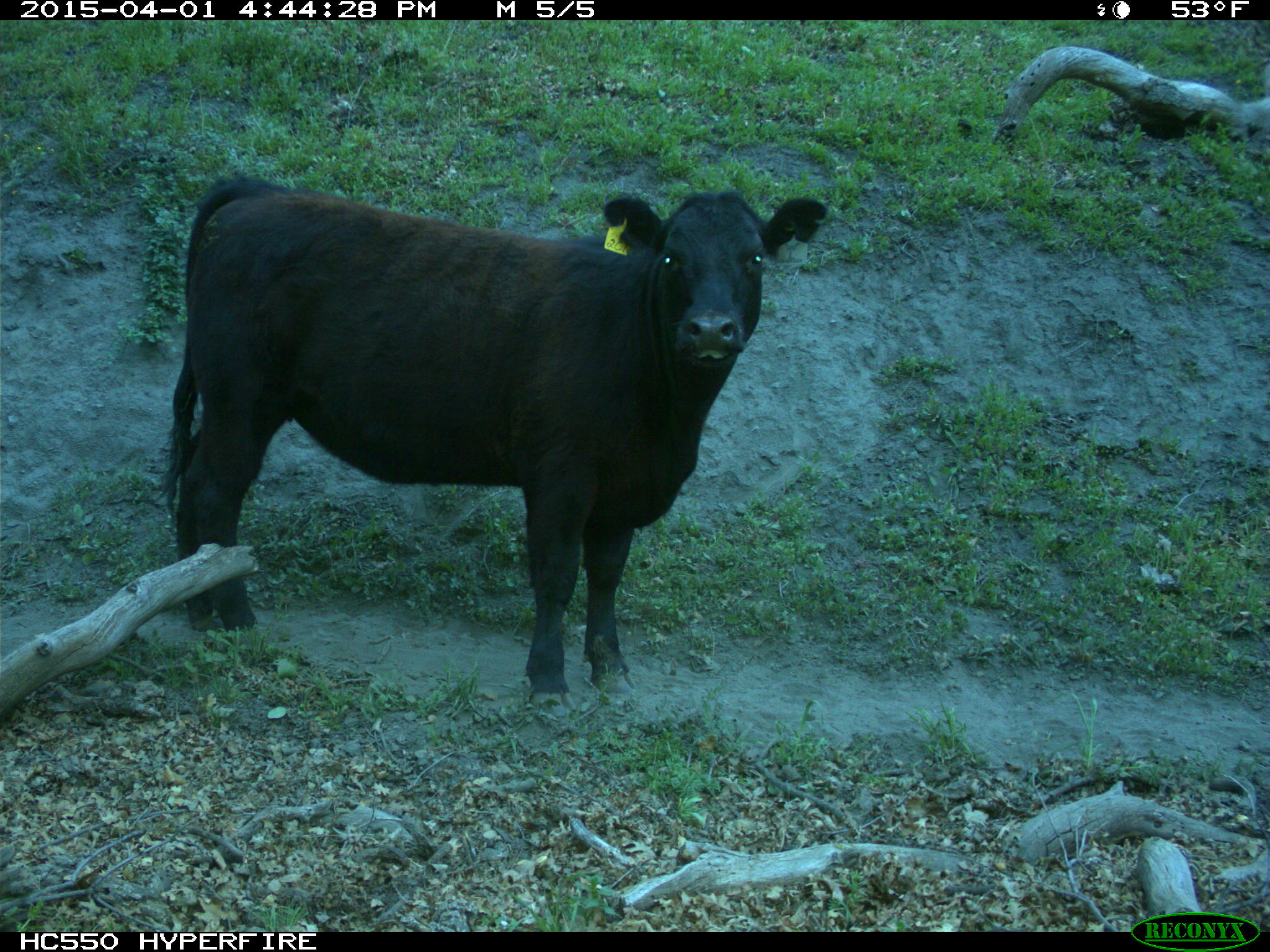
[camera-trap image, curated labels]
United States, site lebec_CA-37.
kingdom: Animalia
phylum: Chordata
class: Mammalia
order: Artiodactyla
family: Bovidae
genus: Bos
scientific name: Bos taurus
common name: domestic cow